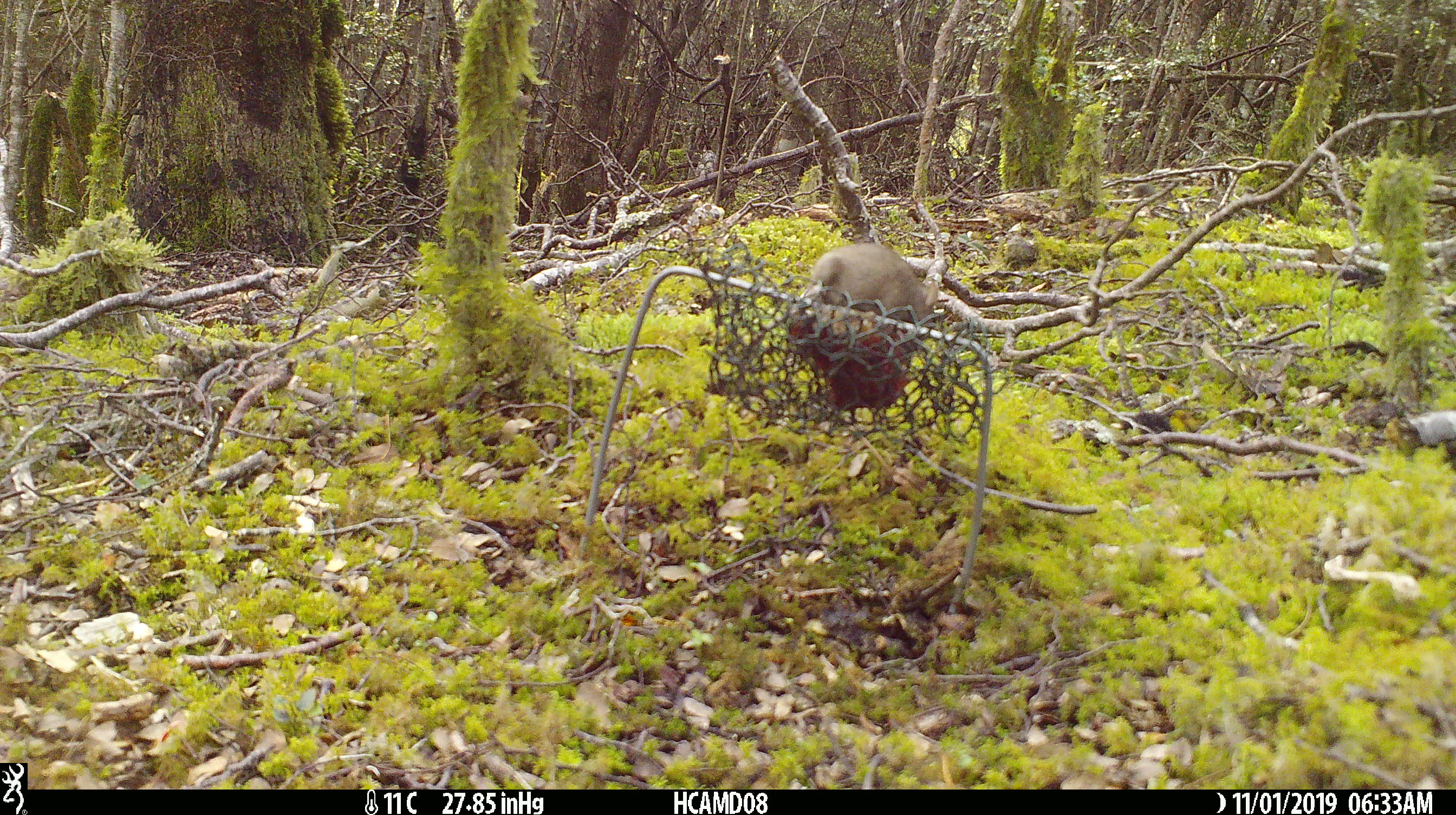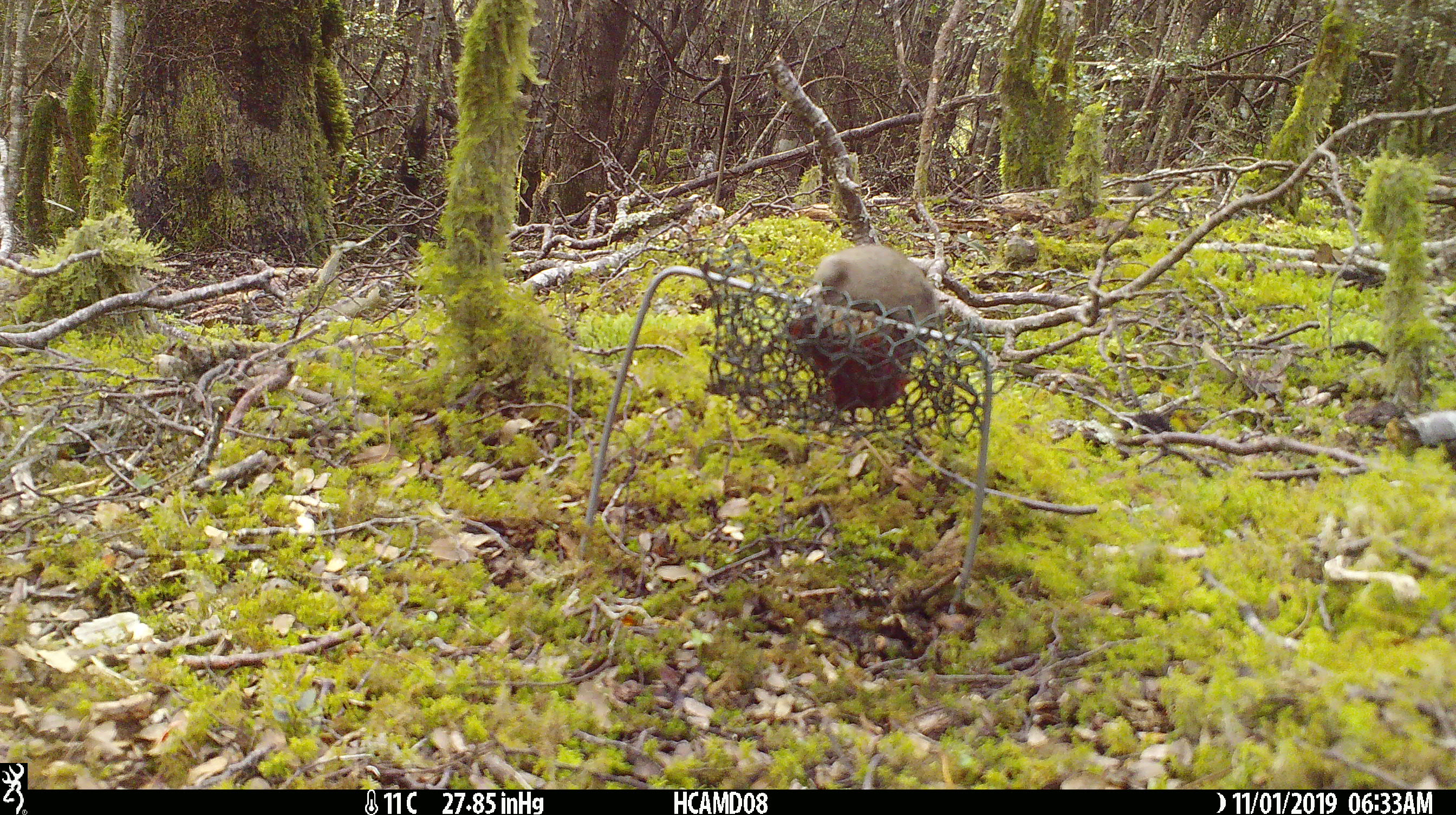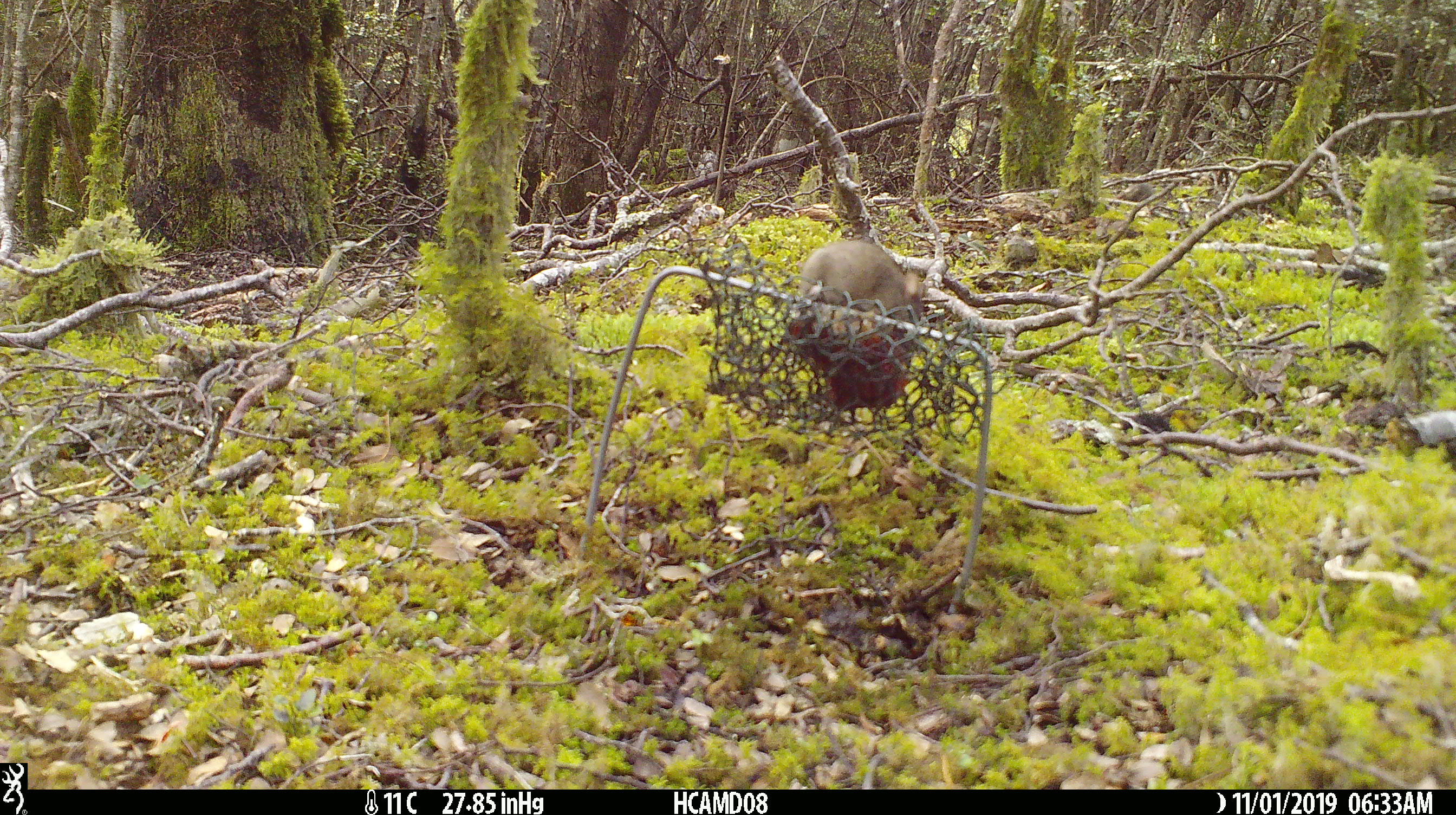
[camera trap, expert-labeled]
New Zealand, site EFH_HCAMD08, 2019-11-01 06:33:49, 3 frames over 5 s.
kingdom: Animalia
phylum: Chordata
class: Mammalia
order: Rodentia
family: Muridae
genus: Mus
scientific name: Mus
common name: mouse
Mouse (Mus).